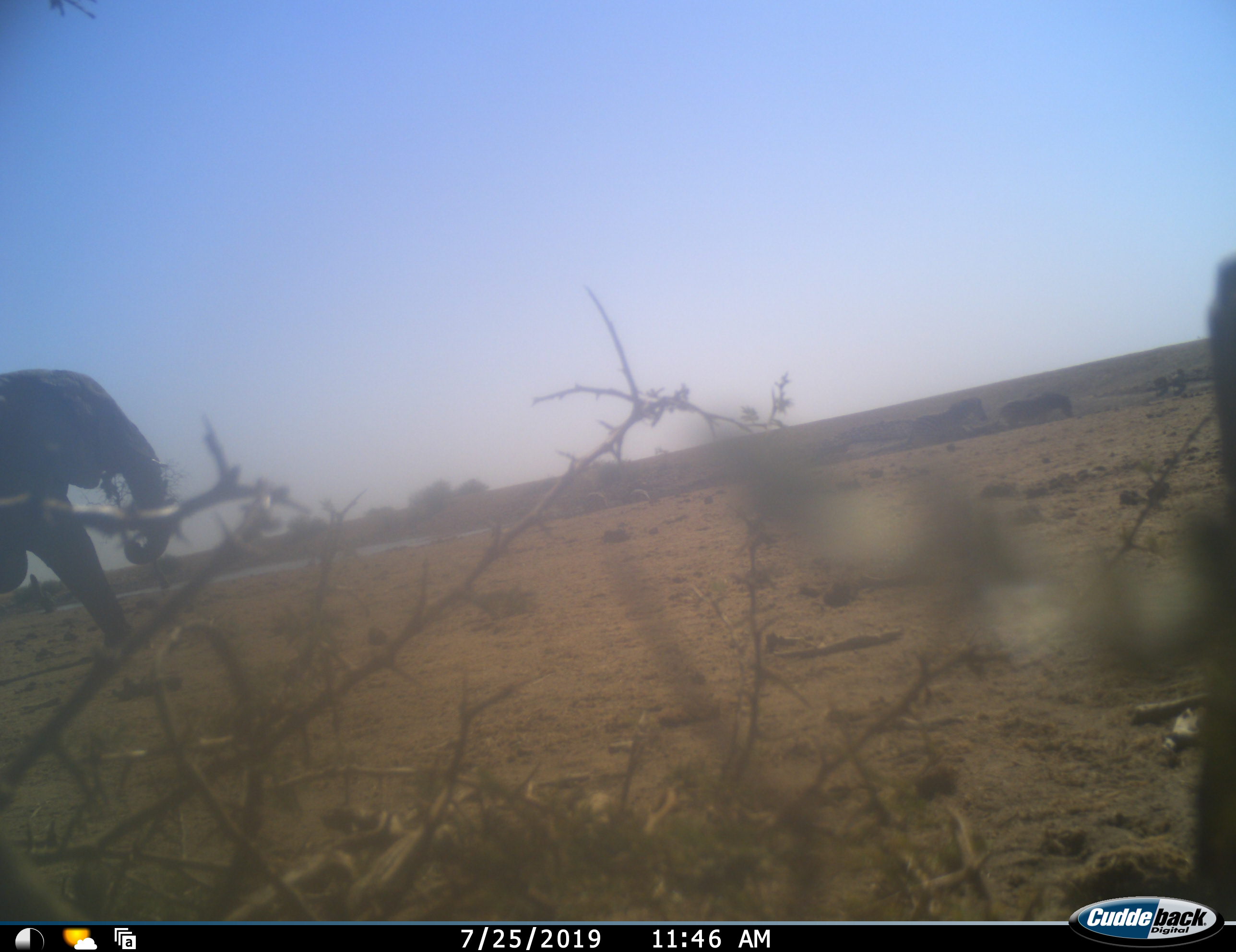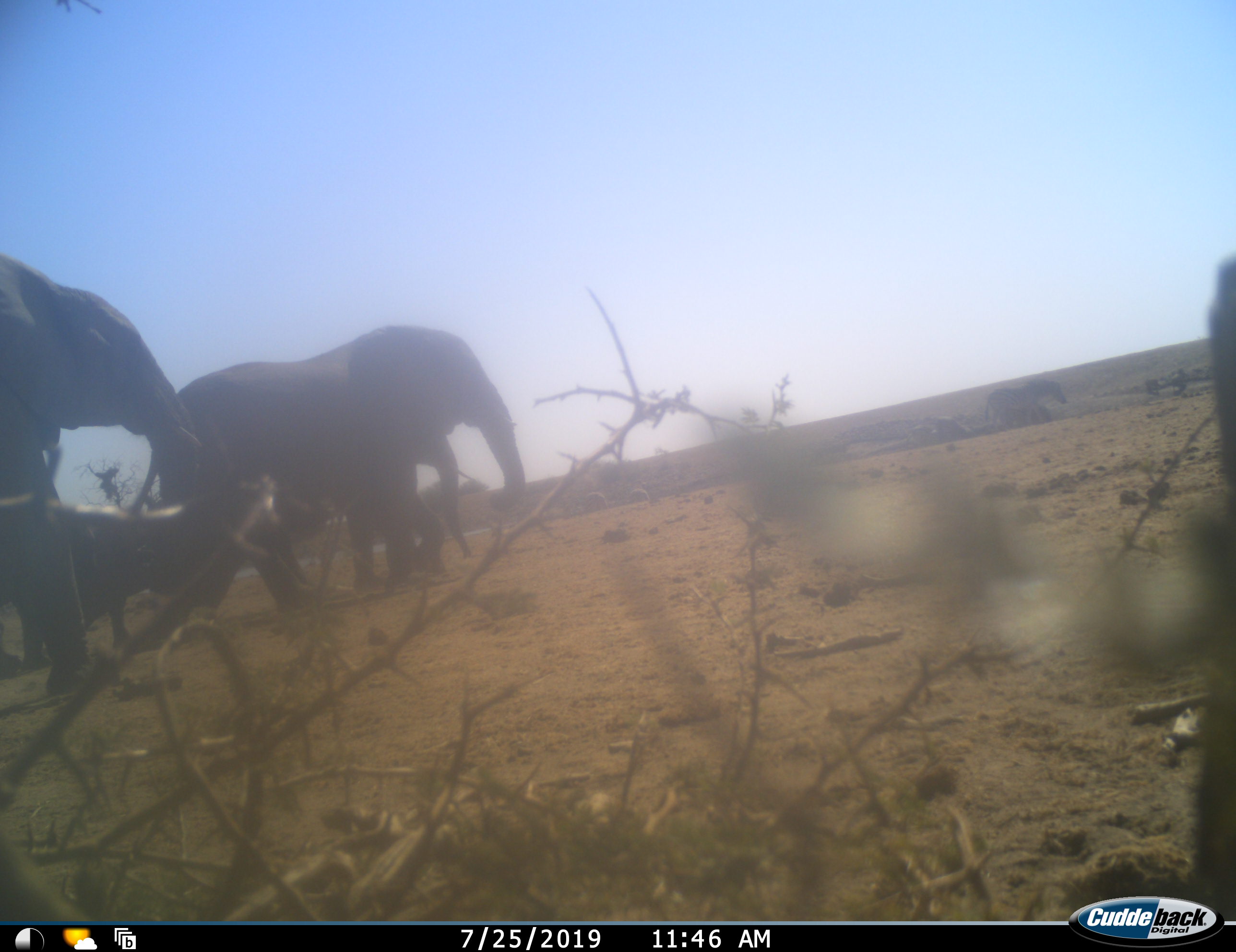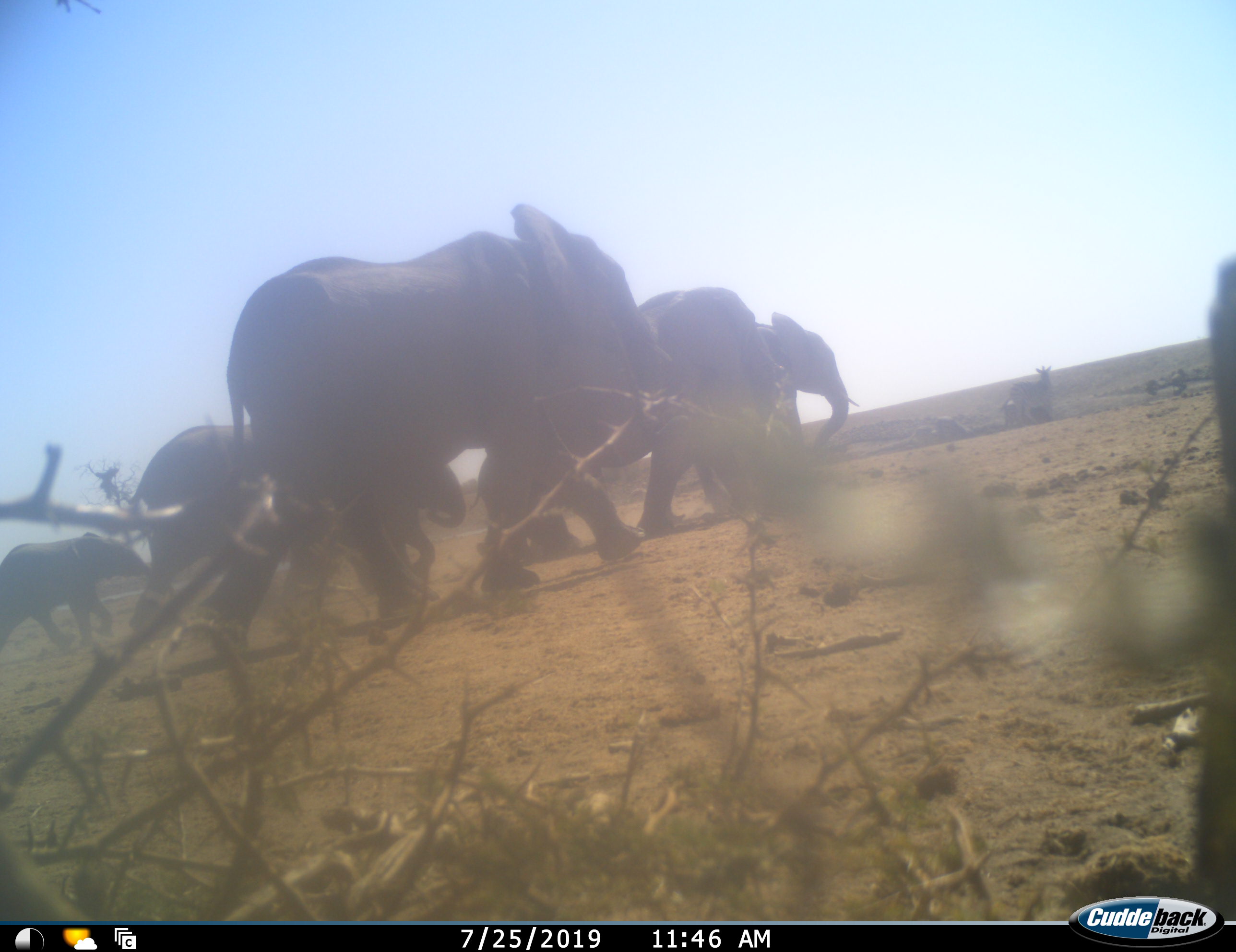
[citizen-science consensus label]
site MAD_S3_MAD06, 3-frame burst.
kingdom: Animalia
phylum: Chordata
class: Mammalia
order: Proboscidea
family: Elephantidae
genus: Loxodonta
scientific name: Loxodonta africana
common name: african bush elephant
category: elephant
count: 5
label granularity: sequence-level